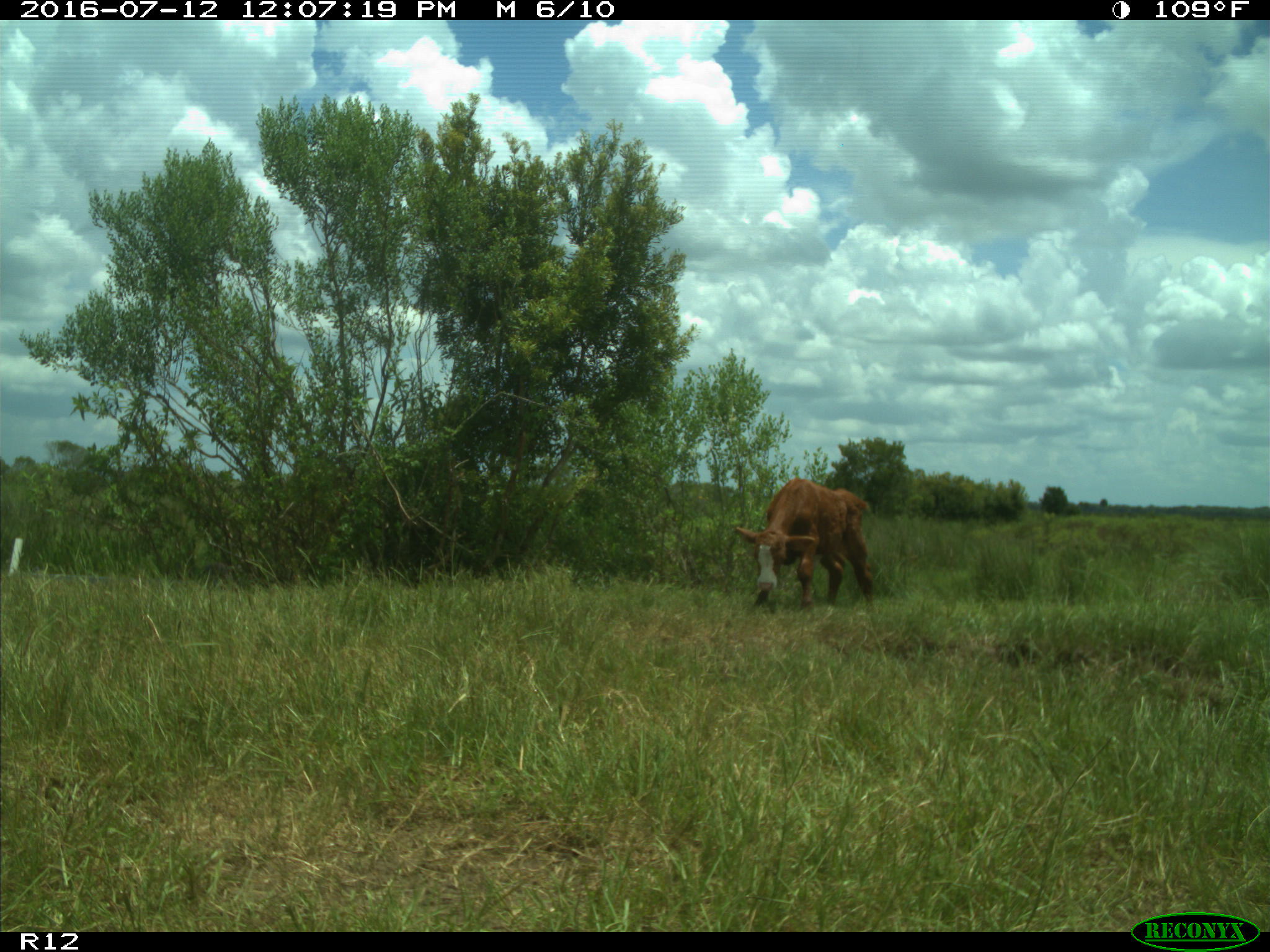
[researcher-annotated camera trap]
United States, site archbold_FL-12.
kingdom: Animalia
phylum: Chordata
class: Mammalia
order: Artiodactyla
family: Bovidae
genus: Bos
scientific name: Bos taurus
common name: domestic cow